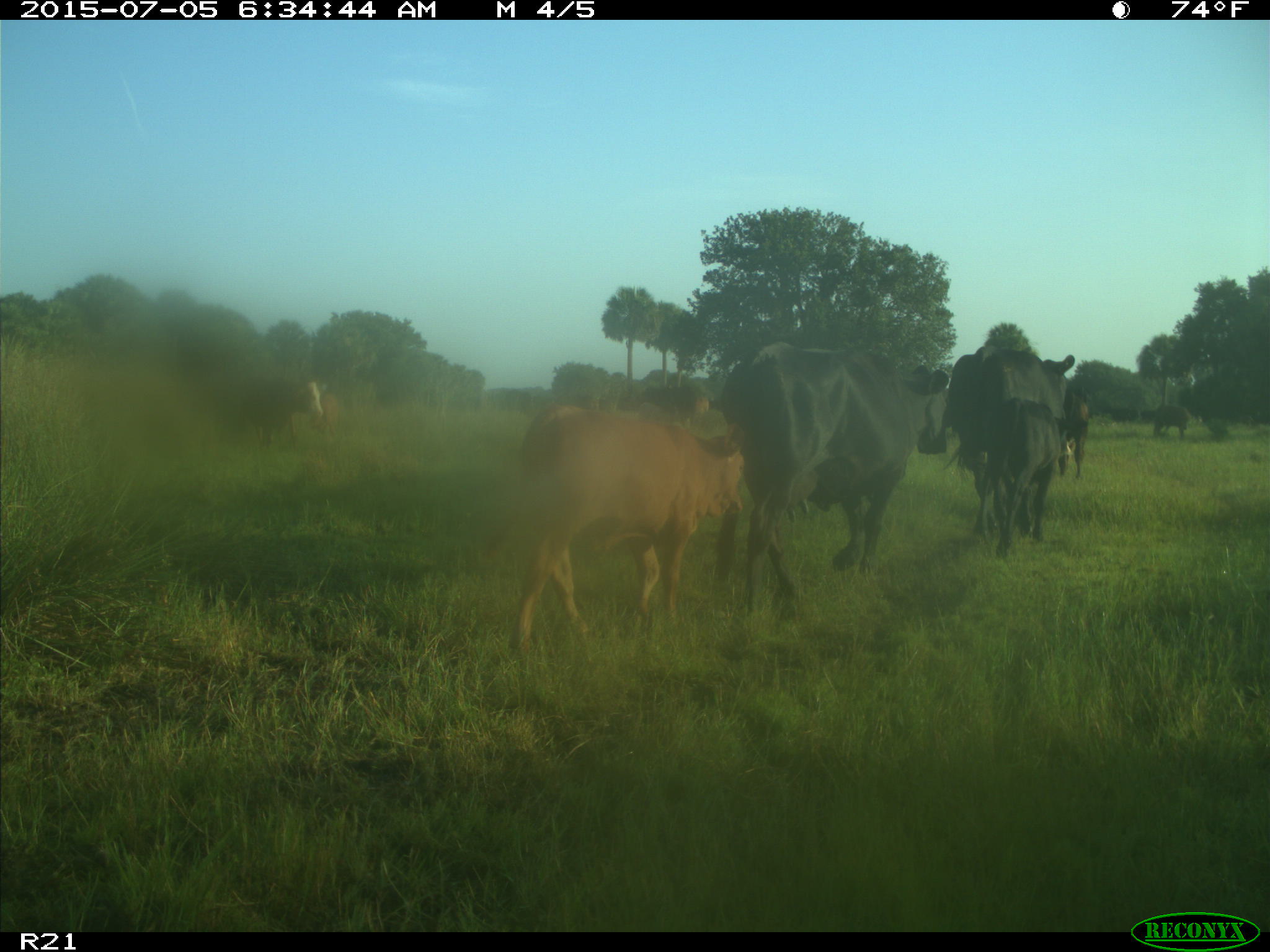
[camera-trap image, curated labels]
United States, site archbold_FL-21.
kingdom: Animalia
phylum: Chordata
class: Mammalia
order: Artiodactyla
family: Bovidae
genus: Bos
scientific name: Bos taurus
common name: domestic cow